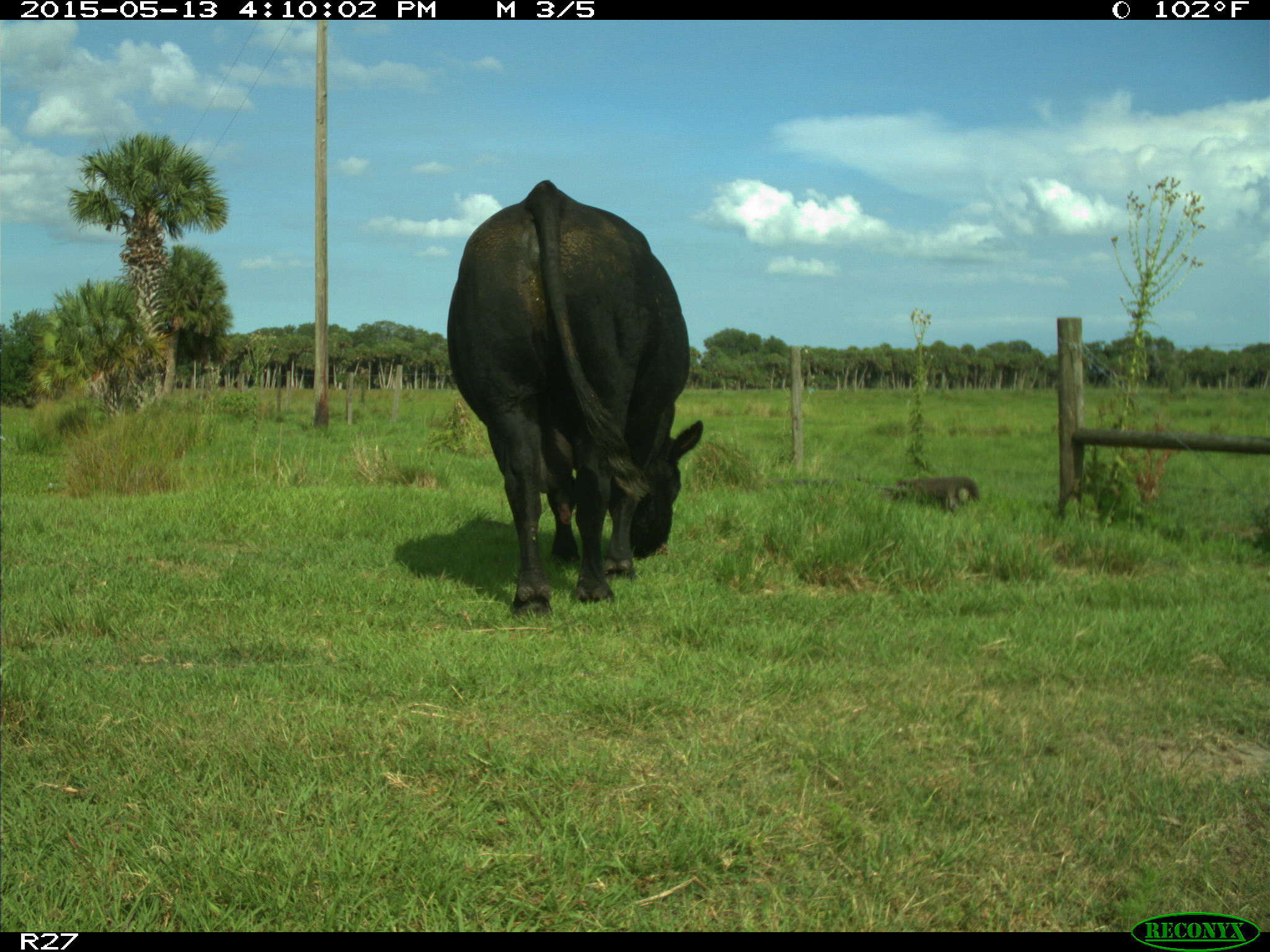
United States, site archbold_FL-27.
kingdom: Animalia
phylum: Chordata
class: Mammalia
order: Artiodactyla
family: Bovidae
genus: Bos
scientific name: Bos taurus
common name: domestic cow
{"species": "Bos taurus (domestic cow)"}